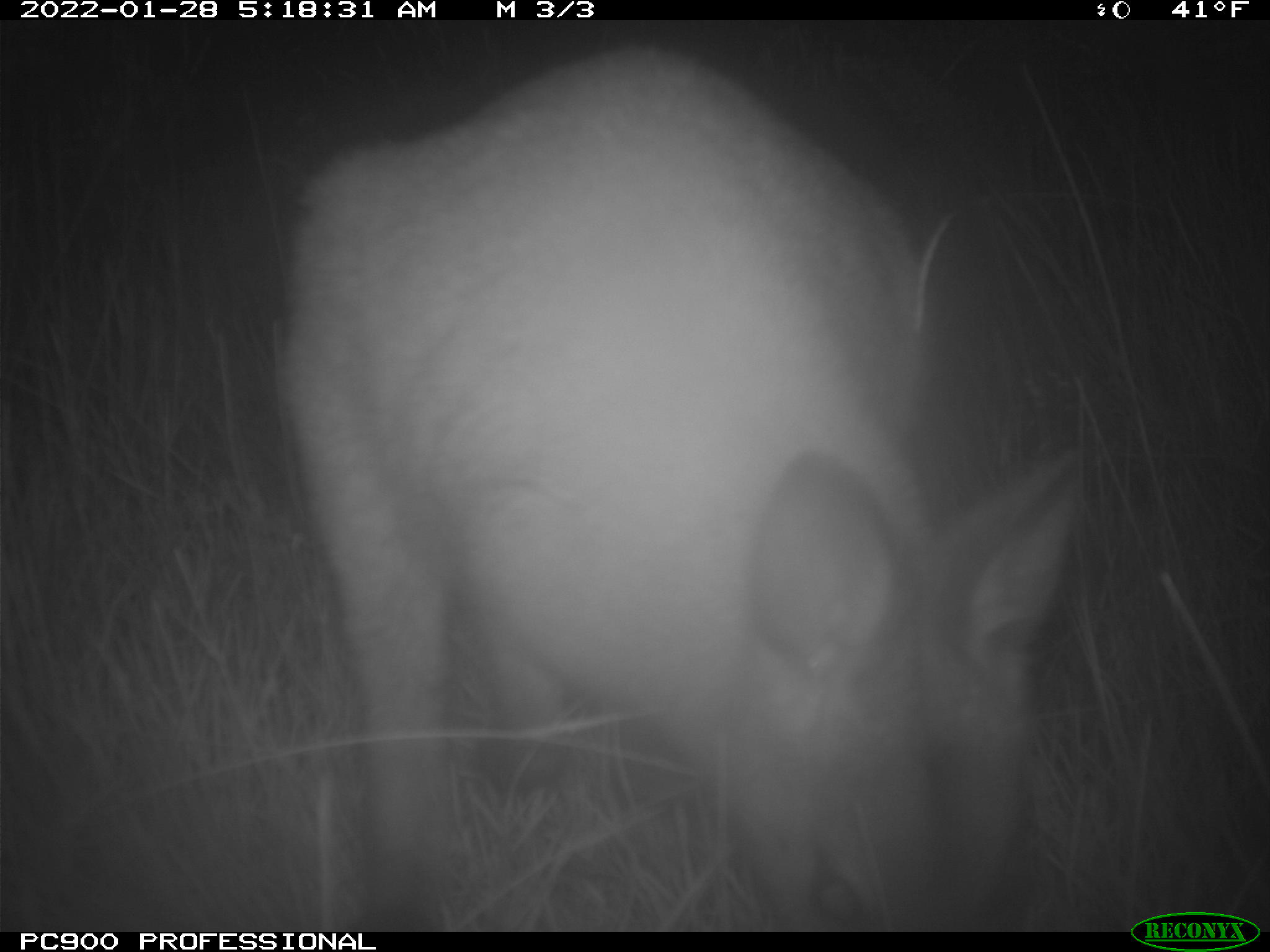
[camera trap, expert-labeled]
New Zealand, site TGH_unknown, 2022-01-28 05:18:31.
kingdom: Animalia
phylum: Chordata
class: Mammalia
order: Diprotodontia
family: Macropodidae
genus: Notamacropus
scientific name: Notamacropus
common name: wallaby